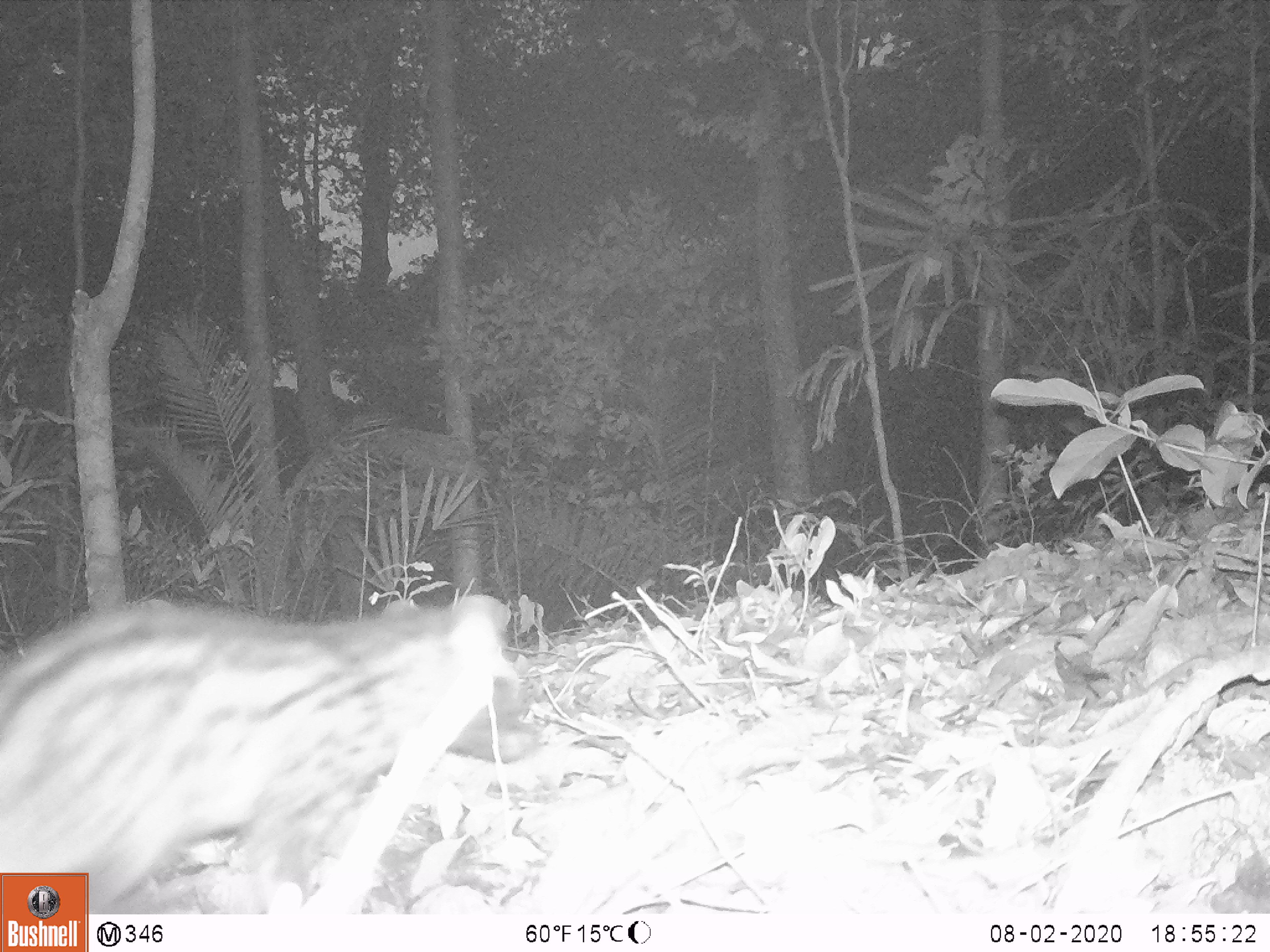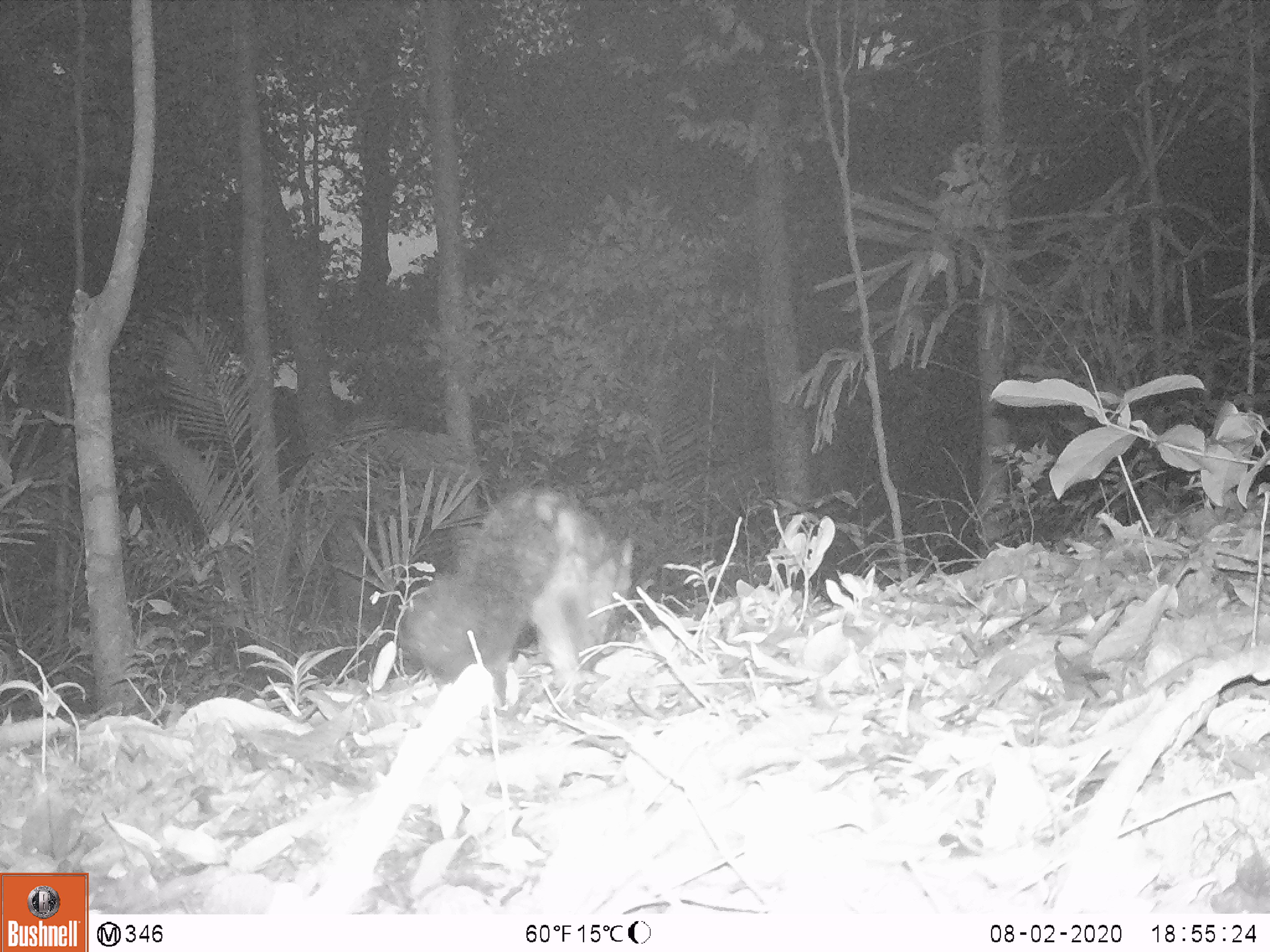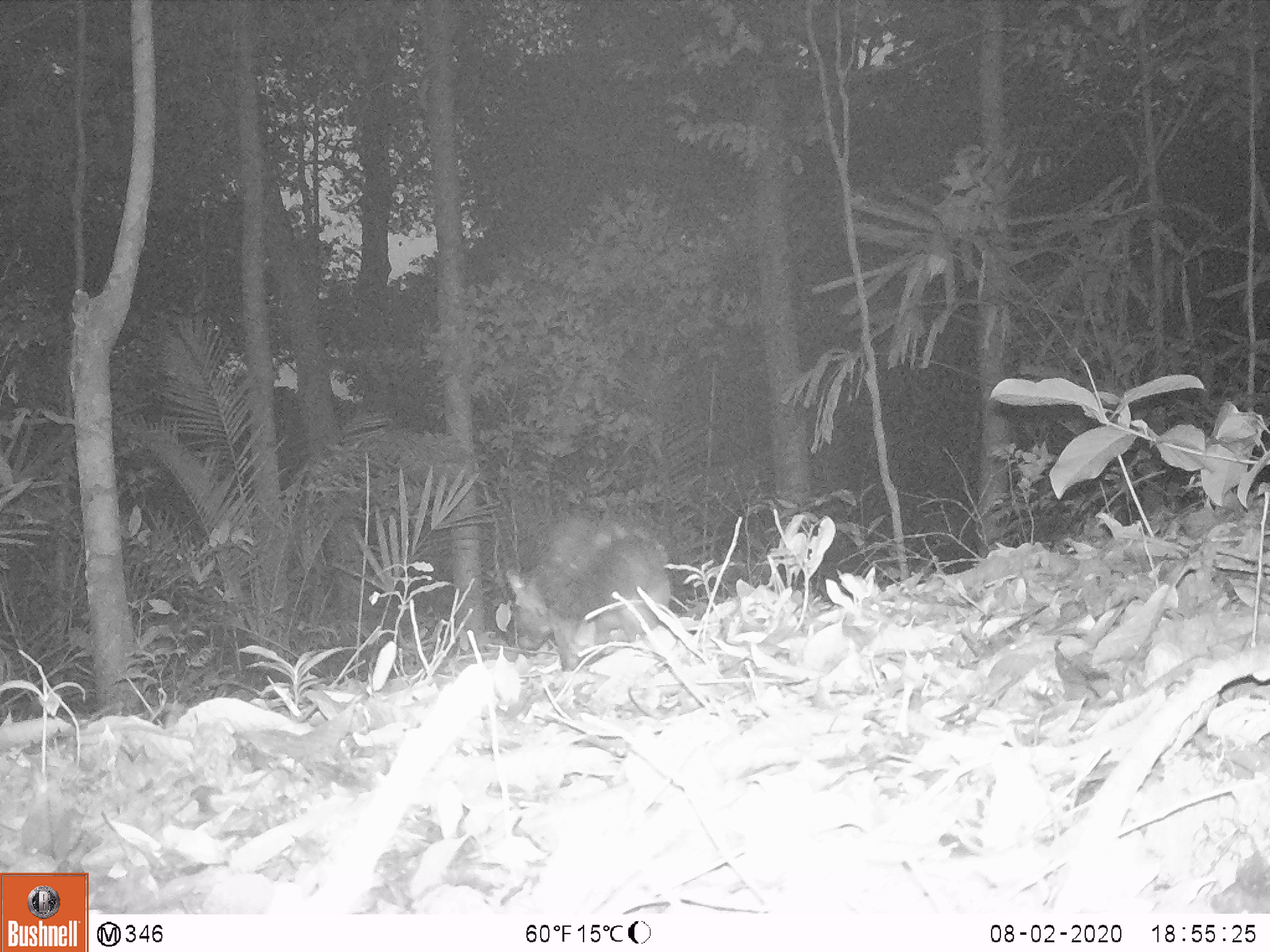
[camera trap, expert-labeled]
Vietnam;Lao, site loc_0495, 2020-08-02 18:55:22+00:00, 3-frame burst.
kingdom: Animalia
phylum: Chordata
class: Mammalia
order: Carnivora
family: Viverridae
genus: Paradoxurus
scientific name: Paradoxurus hermaphroditus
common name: common palm civet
Common palm civet (Paradoxurus hermaphroditus). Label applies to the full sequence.